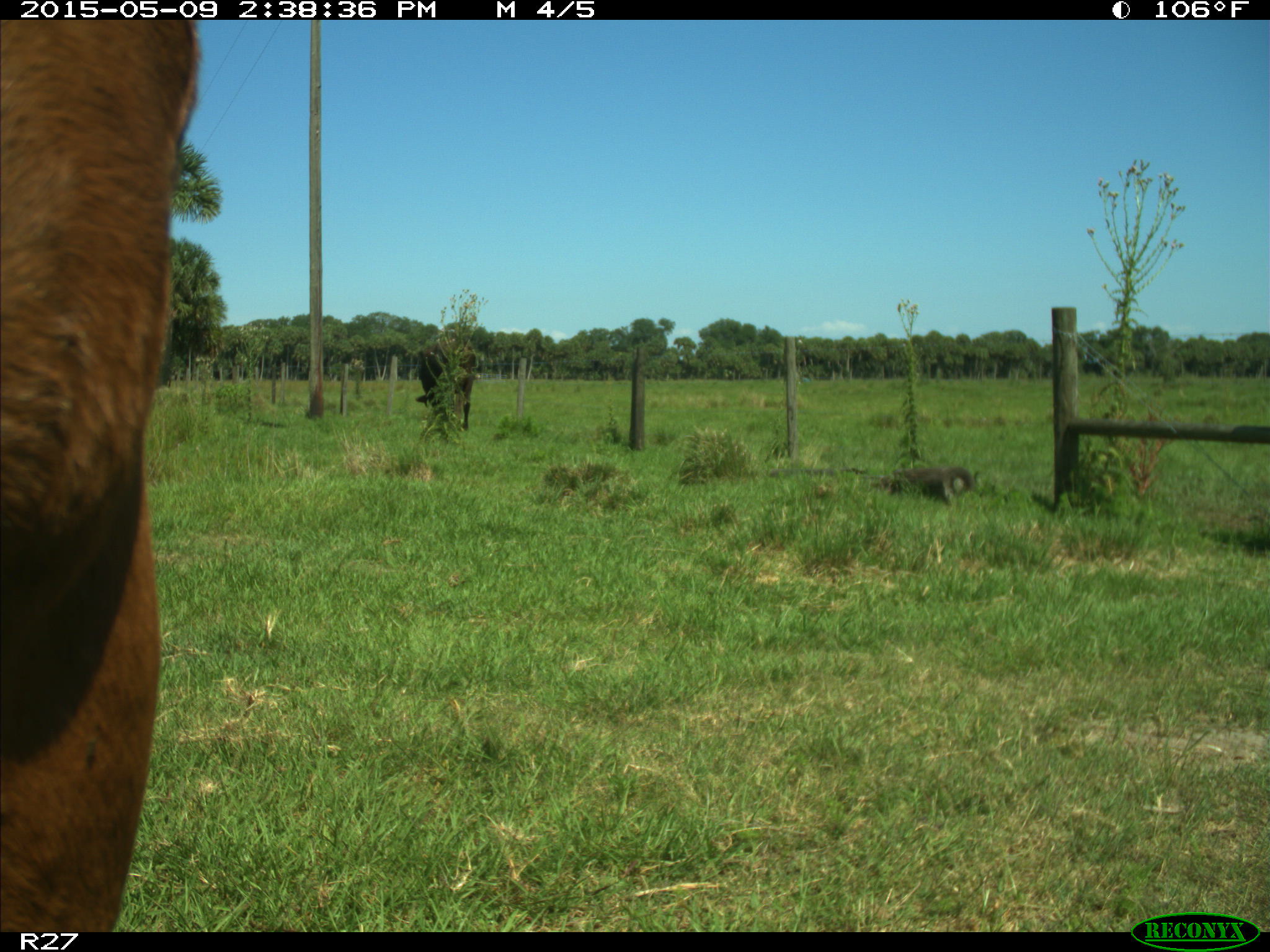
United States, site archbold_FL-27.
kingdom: Animalia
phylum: Chordata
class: Mammalia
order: Artiodactyla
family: Bovidae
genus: Bos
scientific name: Bos taurus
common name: domestic cow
Bos taurus (domestic cow).